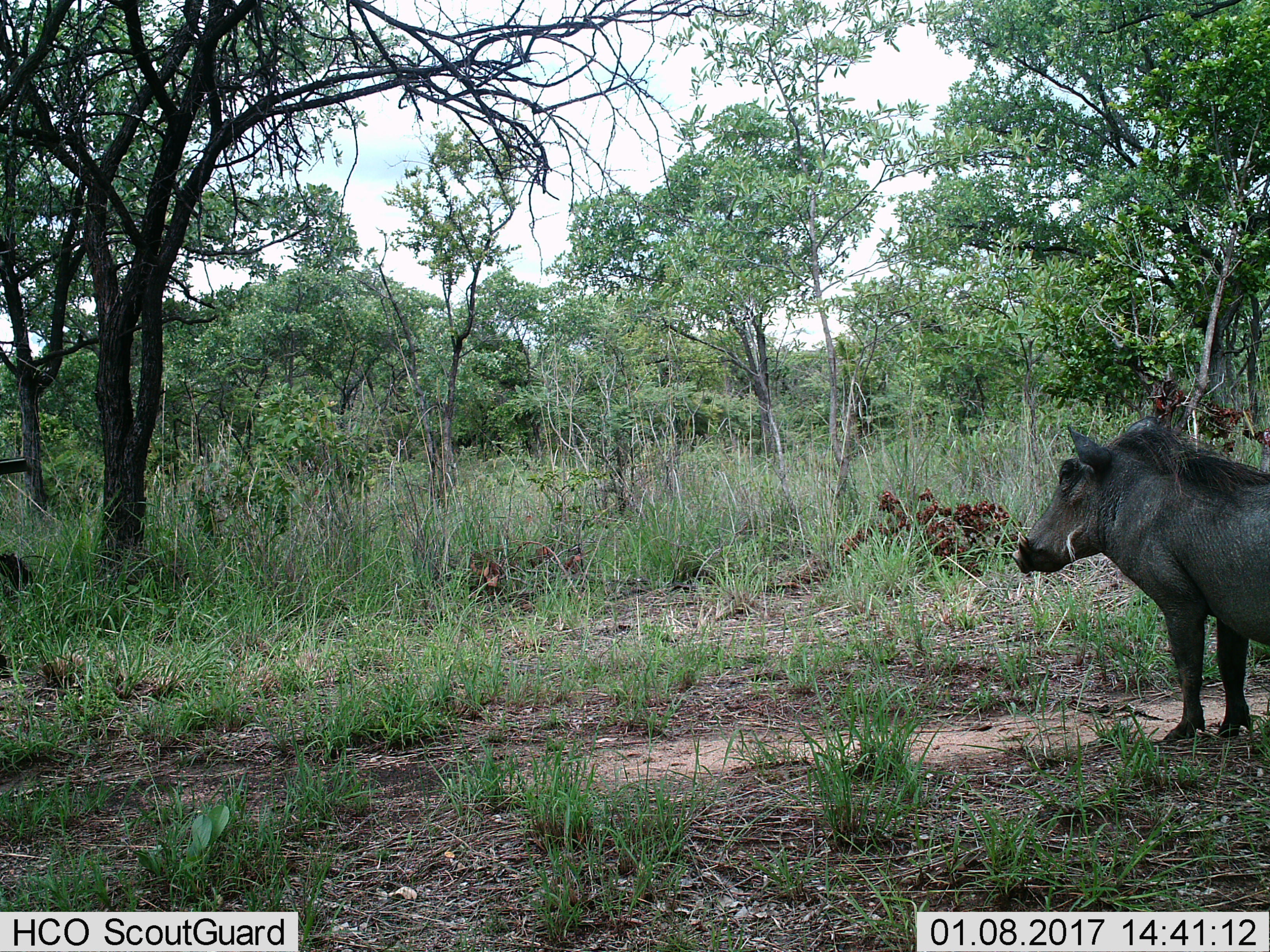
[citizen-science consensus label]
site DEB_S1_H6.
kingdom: Animalia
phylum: Chordata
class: Mammalia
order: Artiodactyla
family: Suidae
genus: Phacochoerus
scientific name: Phacochoerus africanus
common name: warthog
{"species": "warthog (Phacochoerus africanus)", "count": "1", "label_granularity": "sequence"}